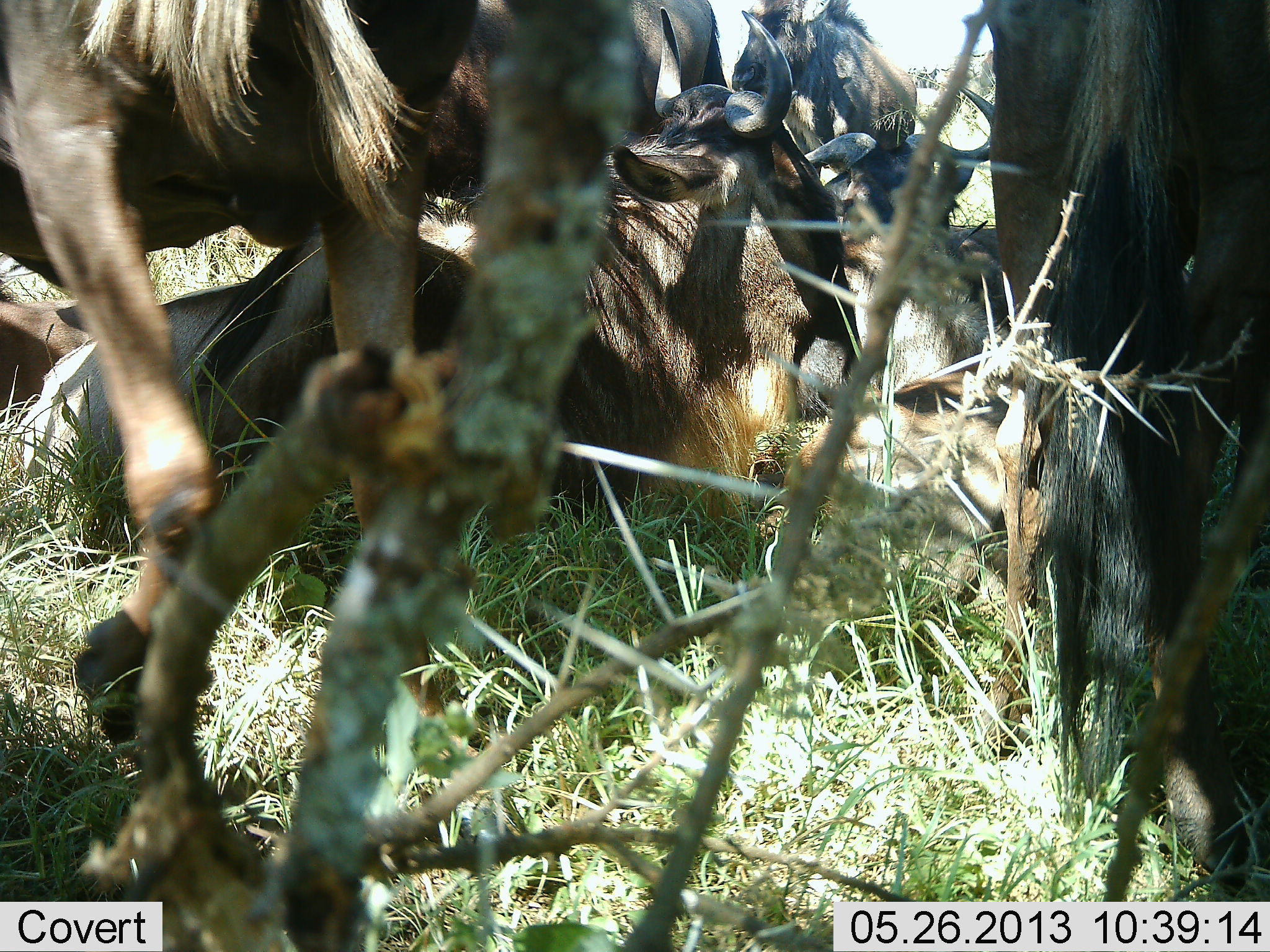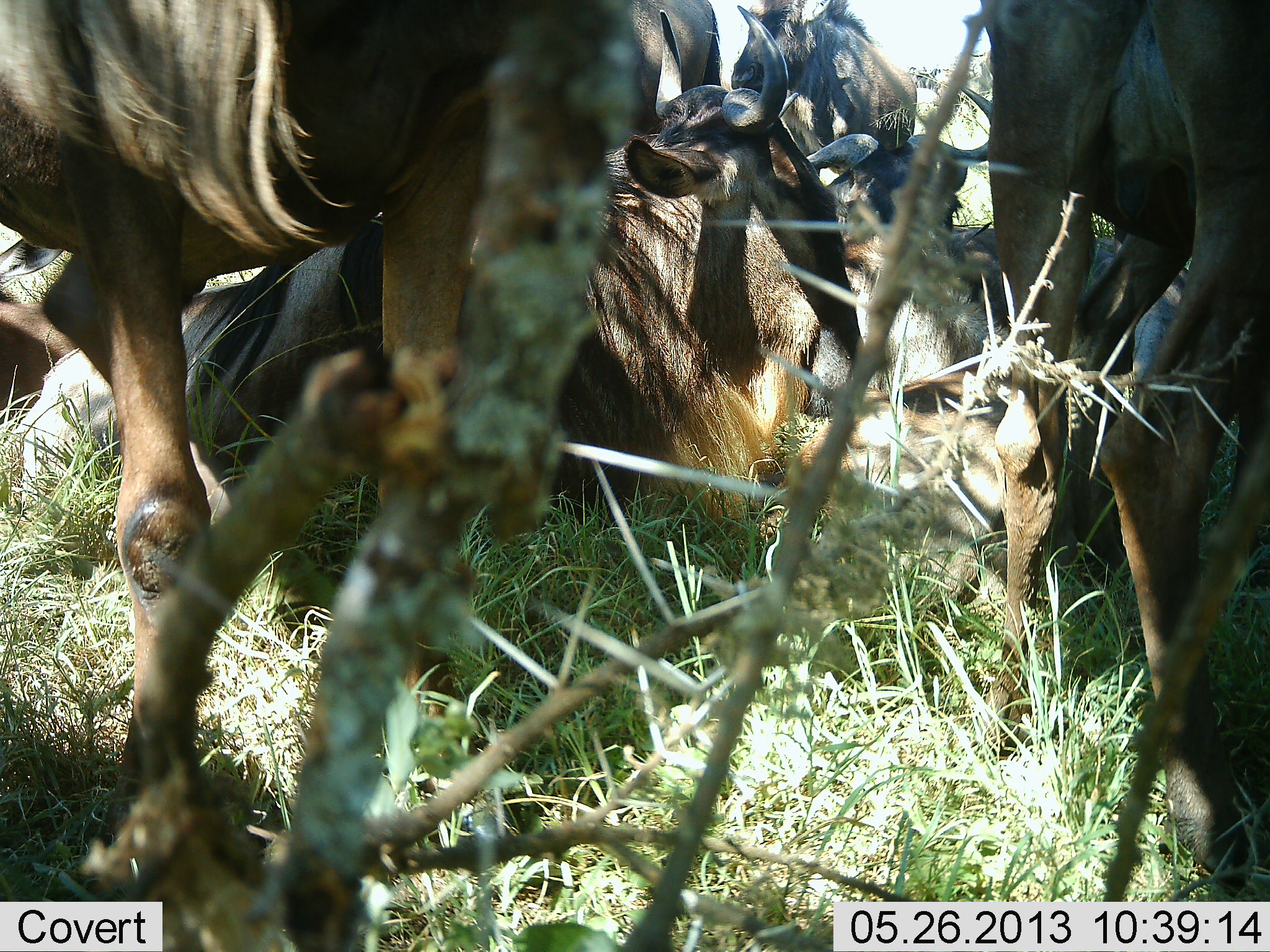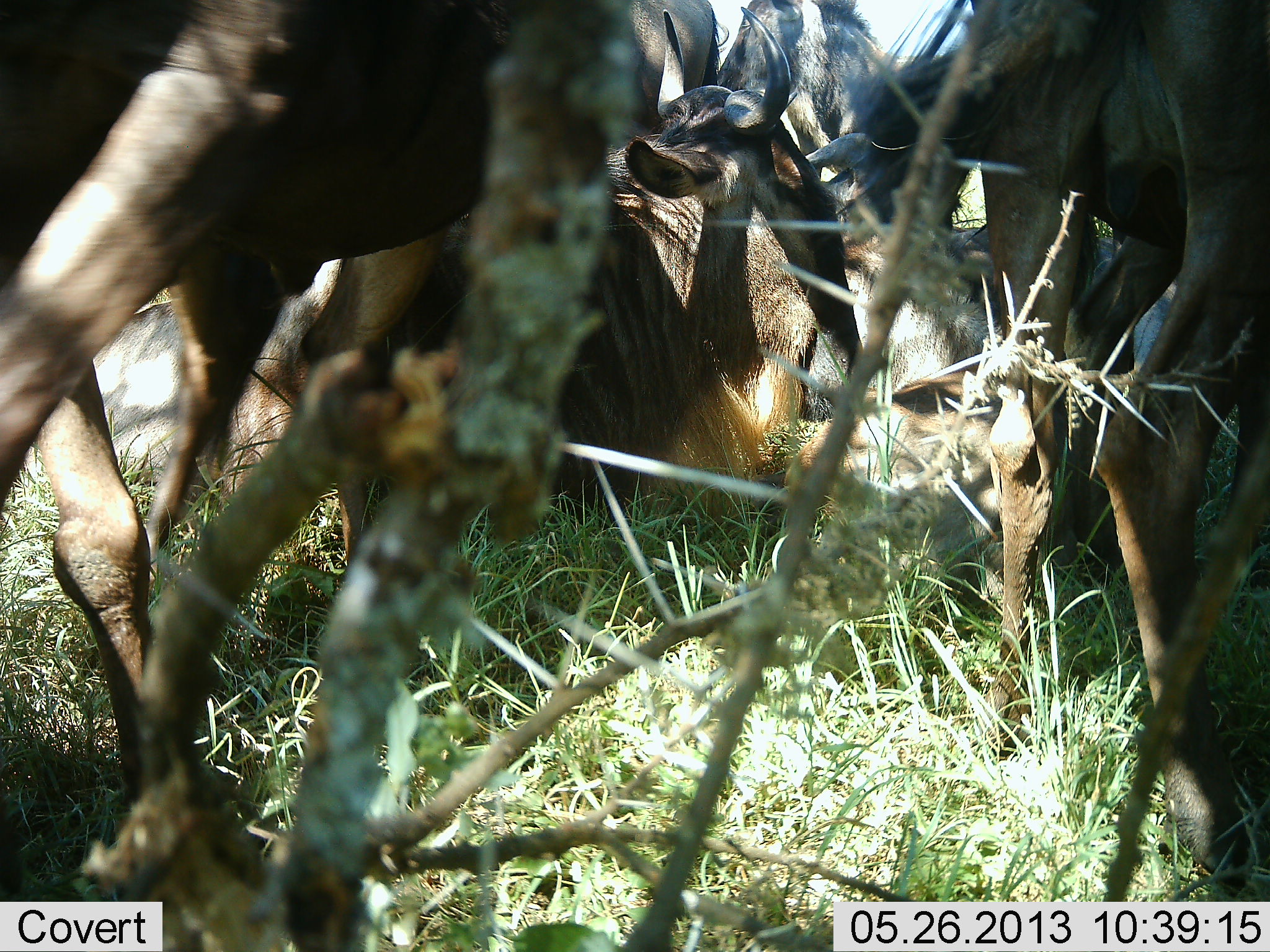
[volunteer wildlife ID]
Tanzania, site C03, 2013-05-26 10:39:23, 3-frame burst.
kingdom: Animalia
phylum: Chordata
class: Mammalia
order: Artiodactyla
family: Bovidae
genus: Connochaetes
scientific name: Connochaetes taurinus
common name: blue wildebeest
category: wildebeest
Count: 5.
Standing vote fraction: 61%.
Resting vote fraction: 97%.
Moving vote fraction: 16%.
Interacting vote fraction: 13%.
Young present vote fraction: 0%.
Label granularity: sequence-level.